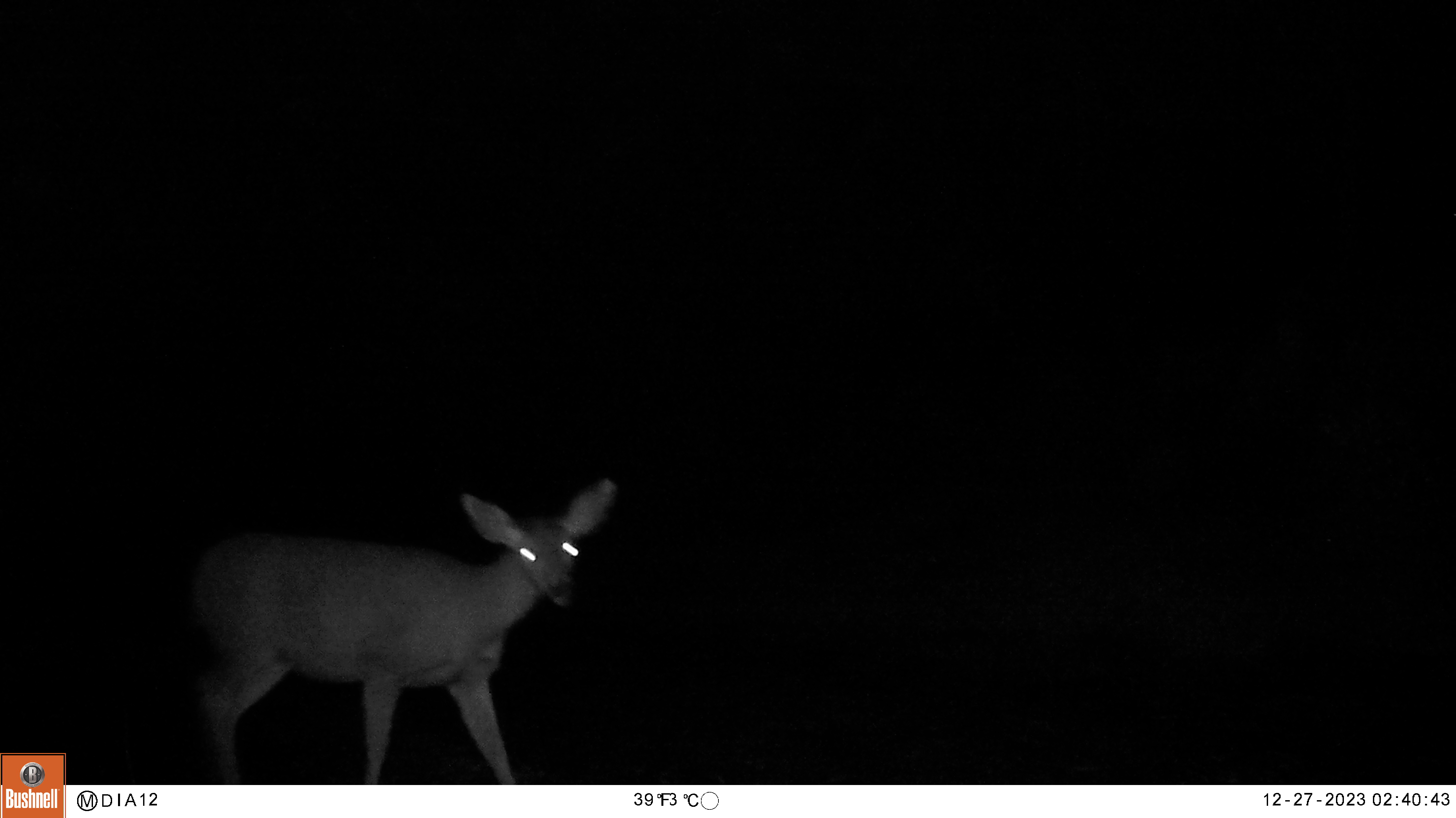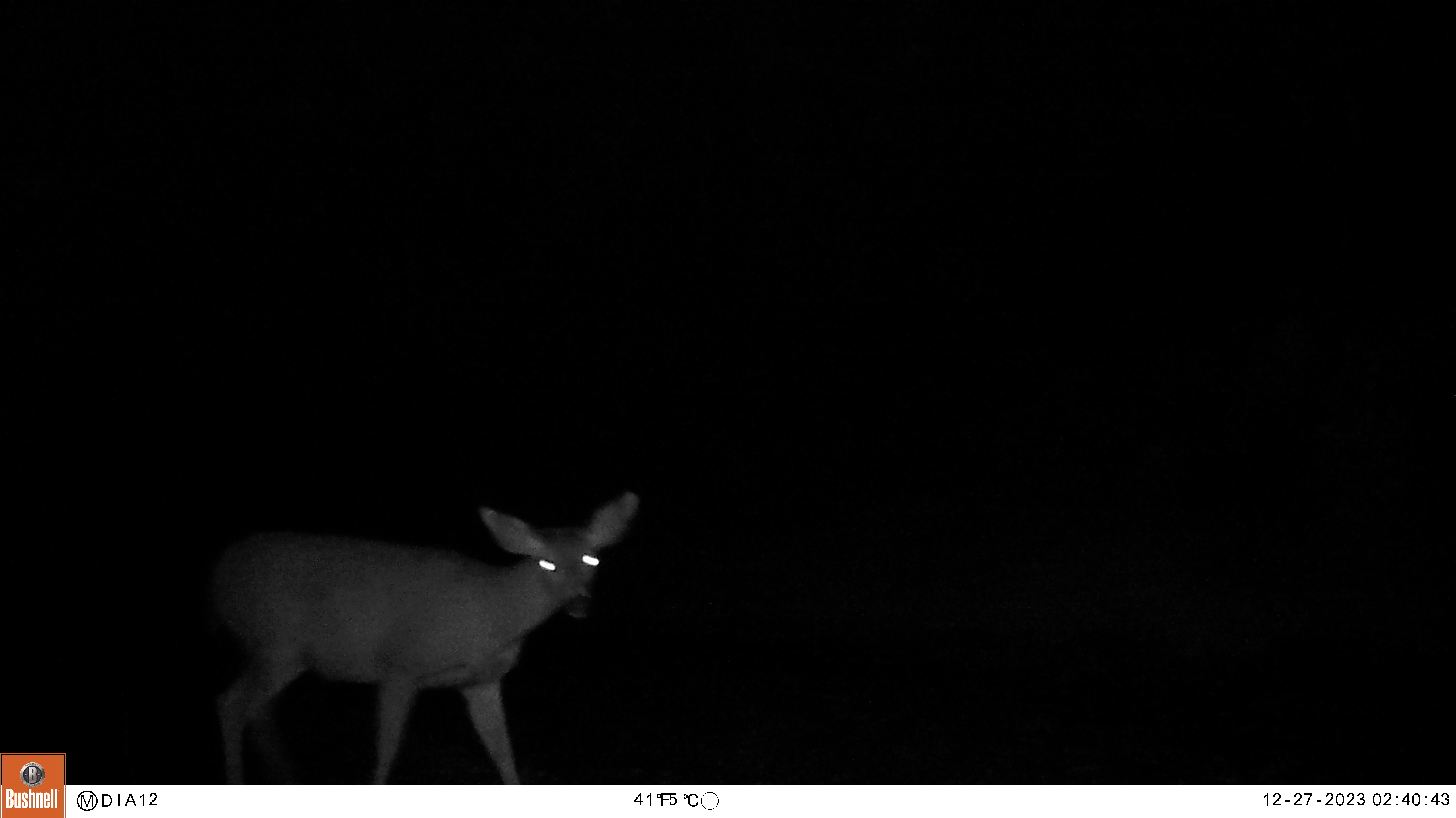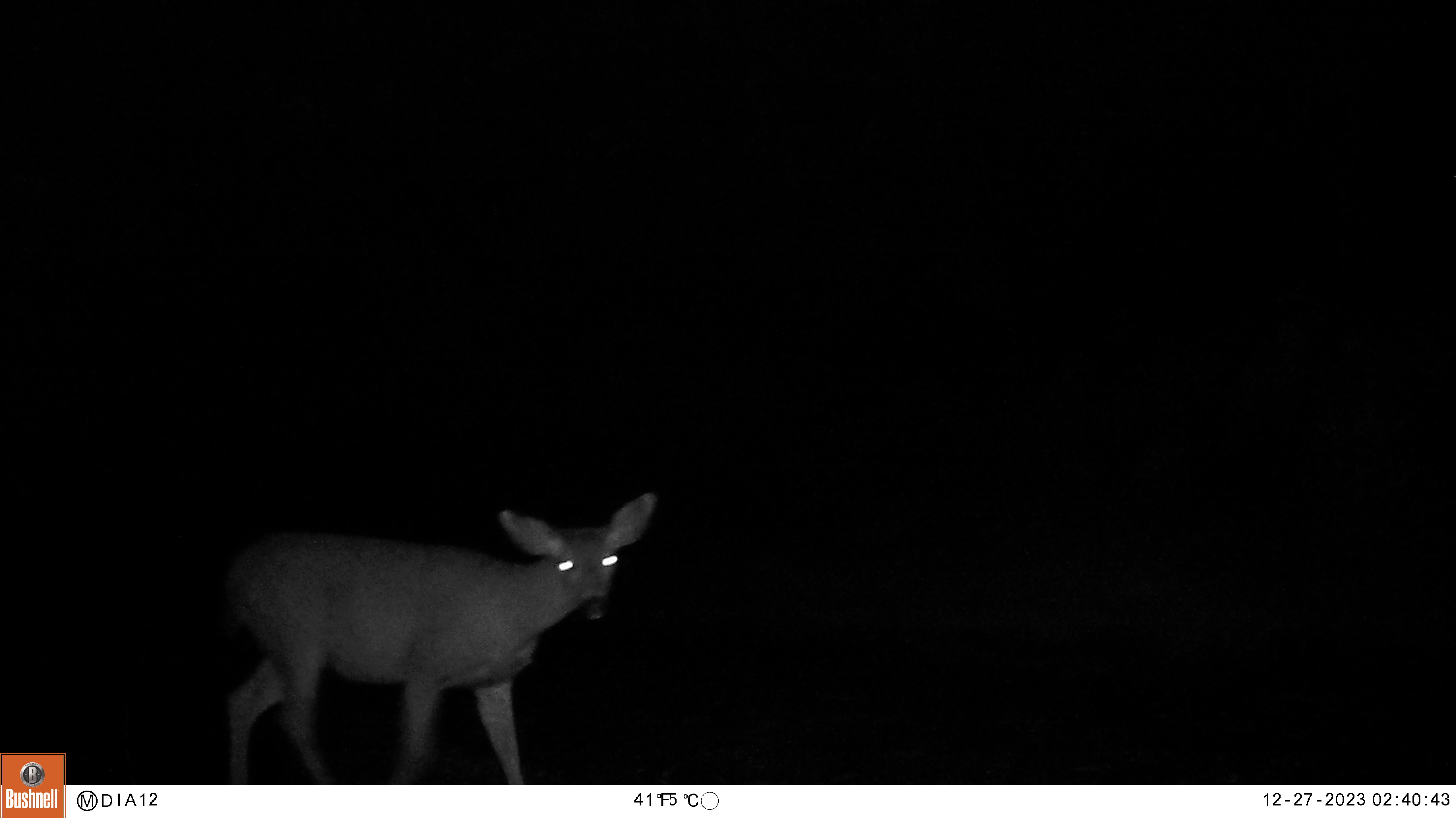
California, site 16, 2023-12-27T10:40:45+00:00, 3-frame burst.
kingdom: Animalia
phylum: Chordata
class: Mammalia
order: Artiodactyla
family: Cervidae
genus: Odocoileus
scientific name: Odocoileus hemionus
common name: mule deer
Mule deer (Odocoileus hemionus).